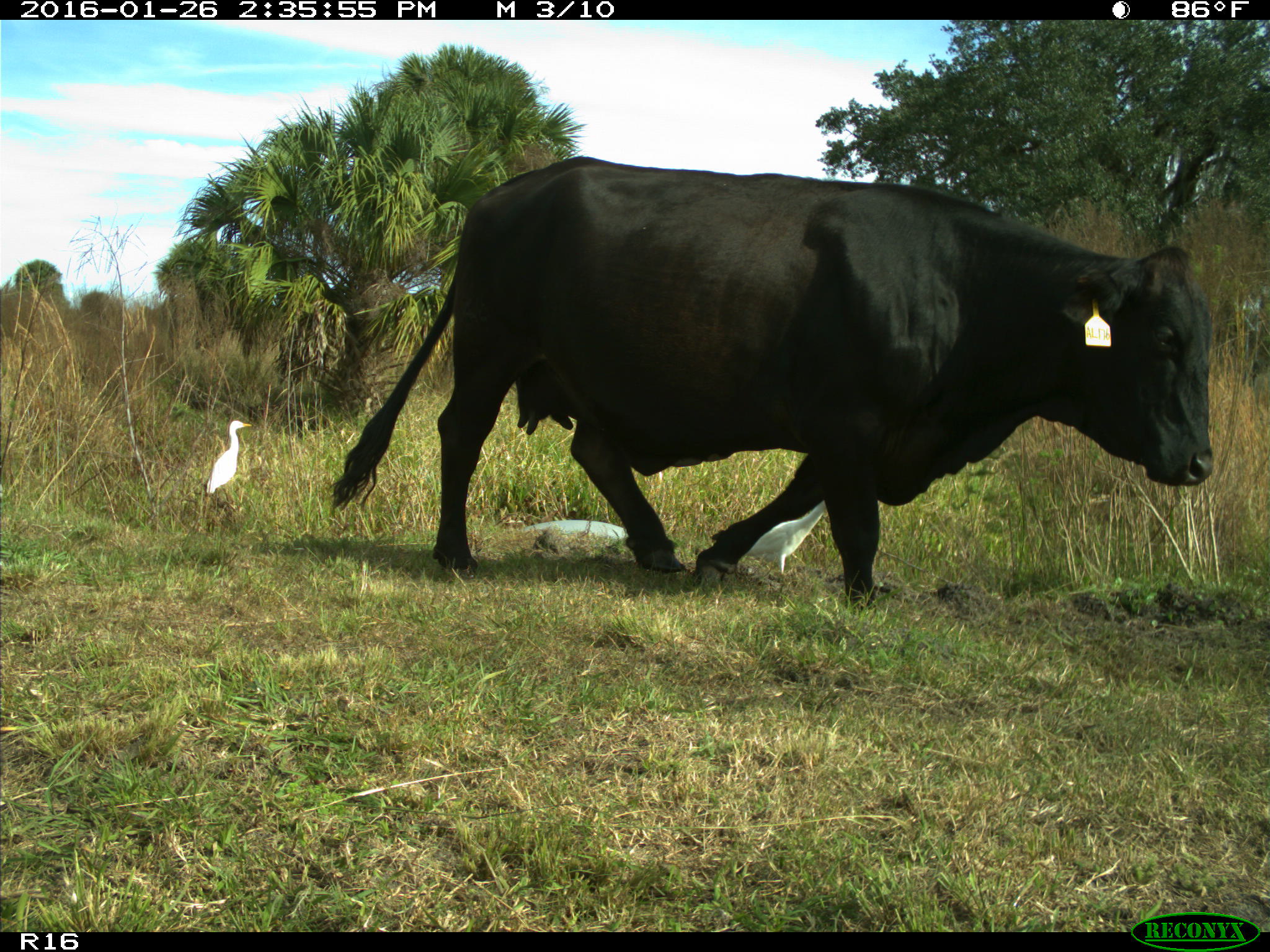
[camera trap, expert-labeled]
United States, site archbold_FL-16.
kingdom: Animalia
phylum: Chordata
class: Mammalia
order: Artiodactyla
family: Bovidae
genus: Bos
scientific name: Bos taurus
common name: domestic cow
Bos taurus (domestic cow).